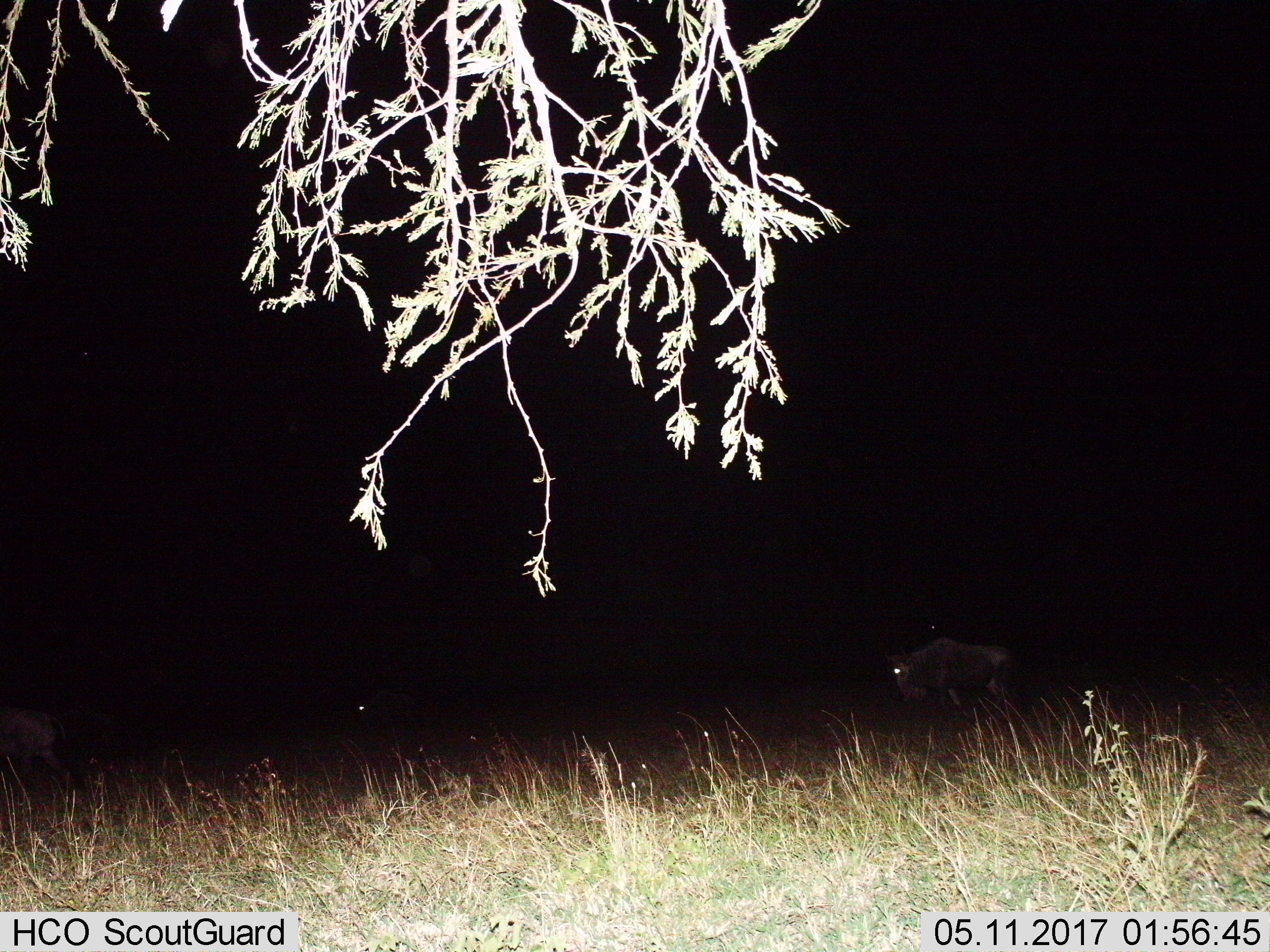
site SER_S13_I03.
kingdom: Animalia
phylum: Chordata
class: Mammalia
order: Artiodactyla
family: Bovidae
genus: Connochaetes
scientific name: Connochaetes taurinus taurinus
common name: blue wildebeest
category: wildebeestblue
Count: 3.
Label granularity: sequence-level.